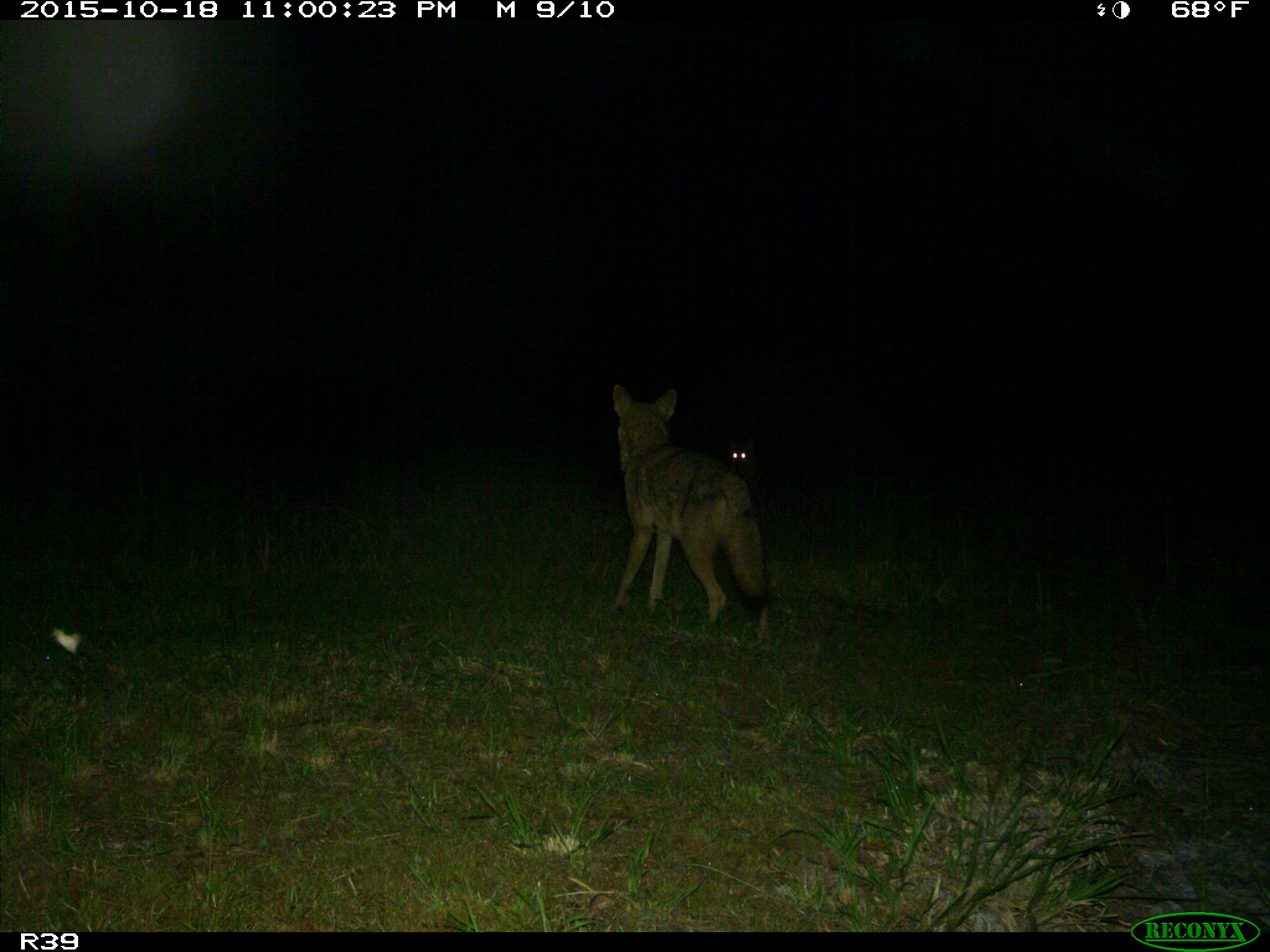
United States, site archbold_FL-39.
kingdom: Animalia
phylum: Chordata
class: Mammalia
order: Carnivora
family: Canidae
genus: Canis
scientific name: Canis latrans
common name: coyote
Canis latrans (coyote).